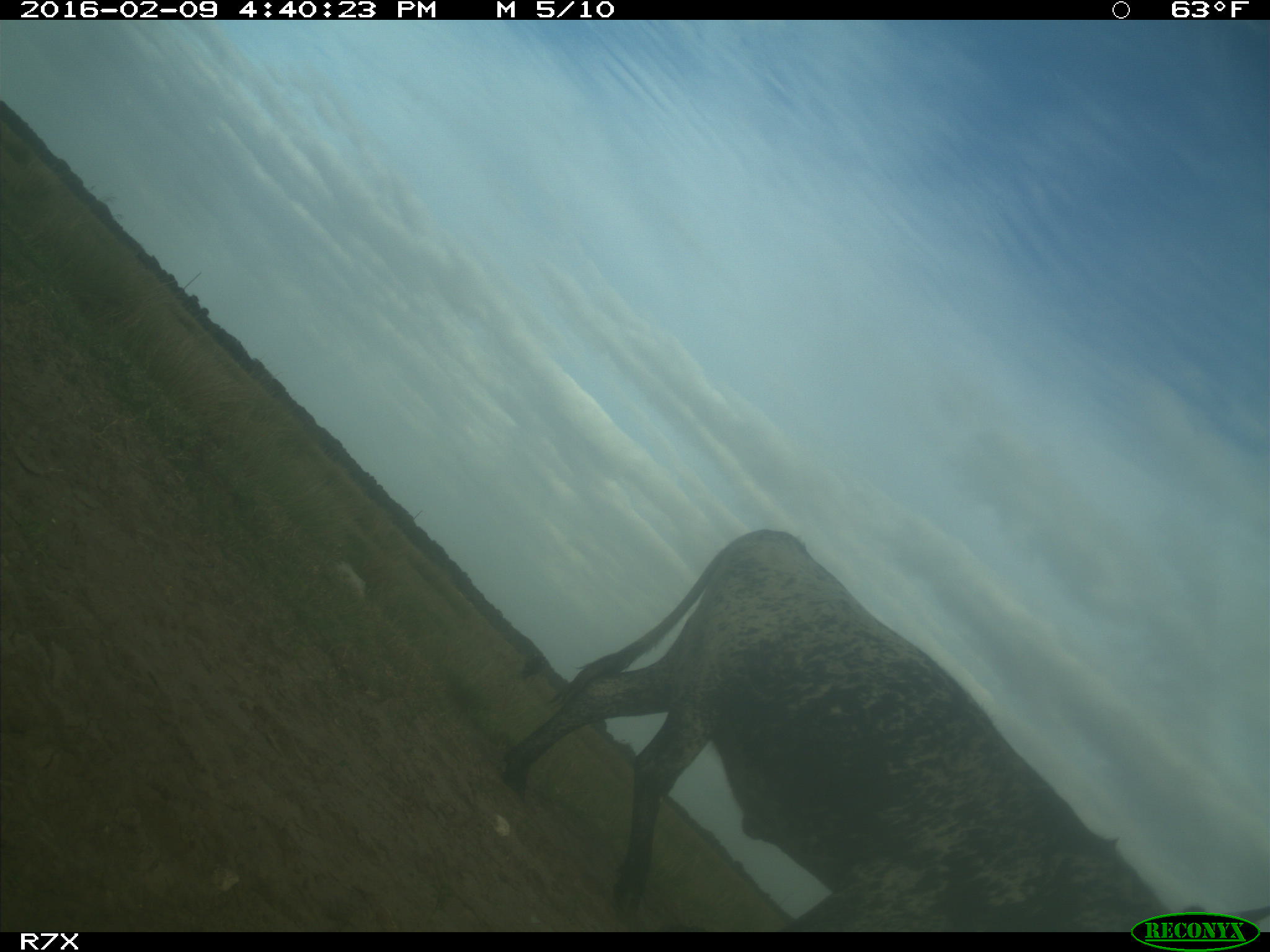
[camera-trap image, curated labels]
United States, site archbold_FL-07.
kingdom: Animalia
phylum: Chordata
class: Mammalia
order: Artiodactyla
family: Bovidae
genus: Bos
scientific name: Bos taurus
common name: domestic cow